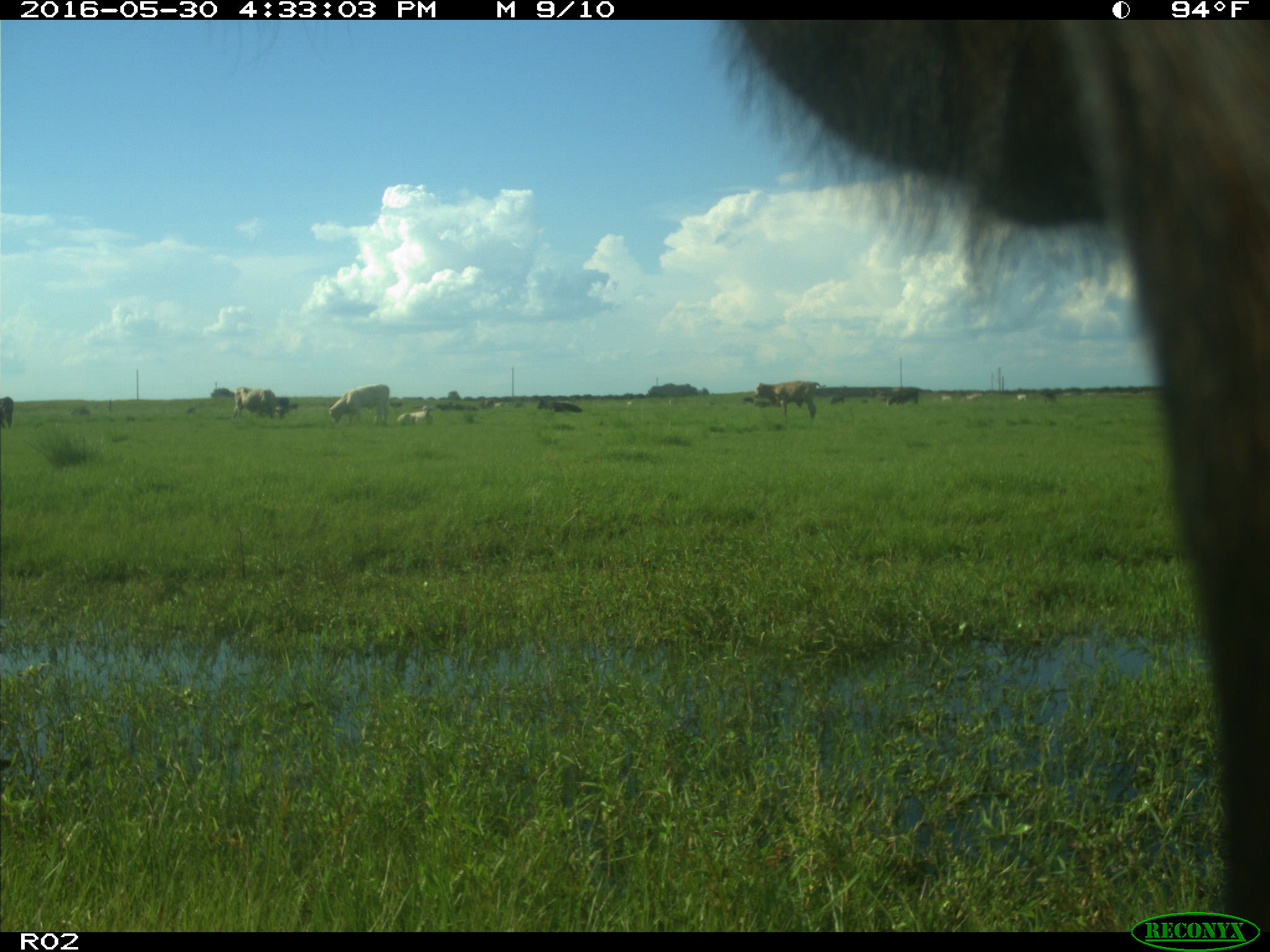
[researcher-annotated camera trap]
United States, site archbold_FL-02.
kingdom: Animalia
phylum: Chordata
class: Mammalia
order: Artiodactyla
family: Bovidae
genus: Bos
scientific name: Bos taurus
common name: domestic cow